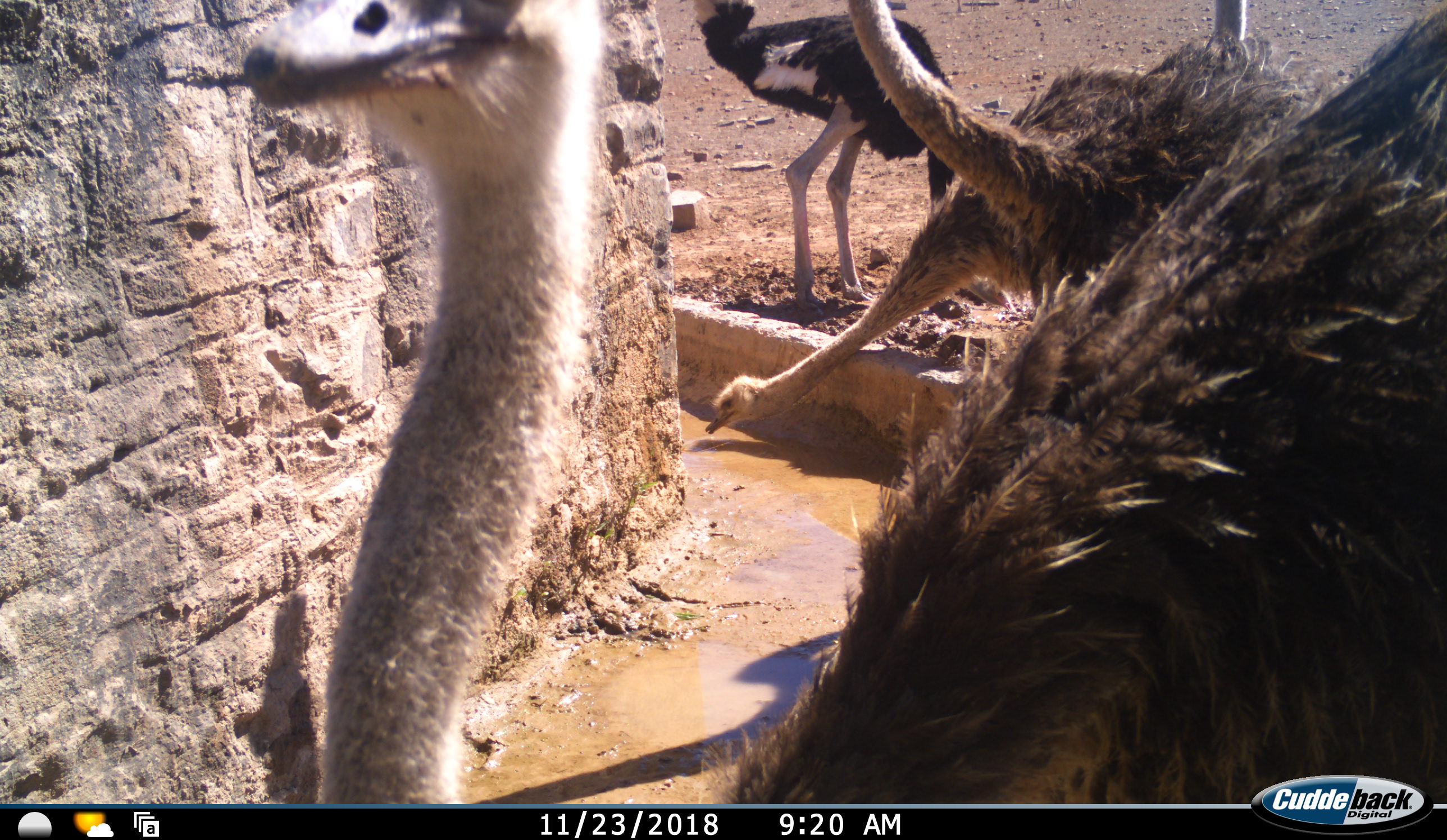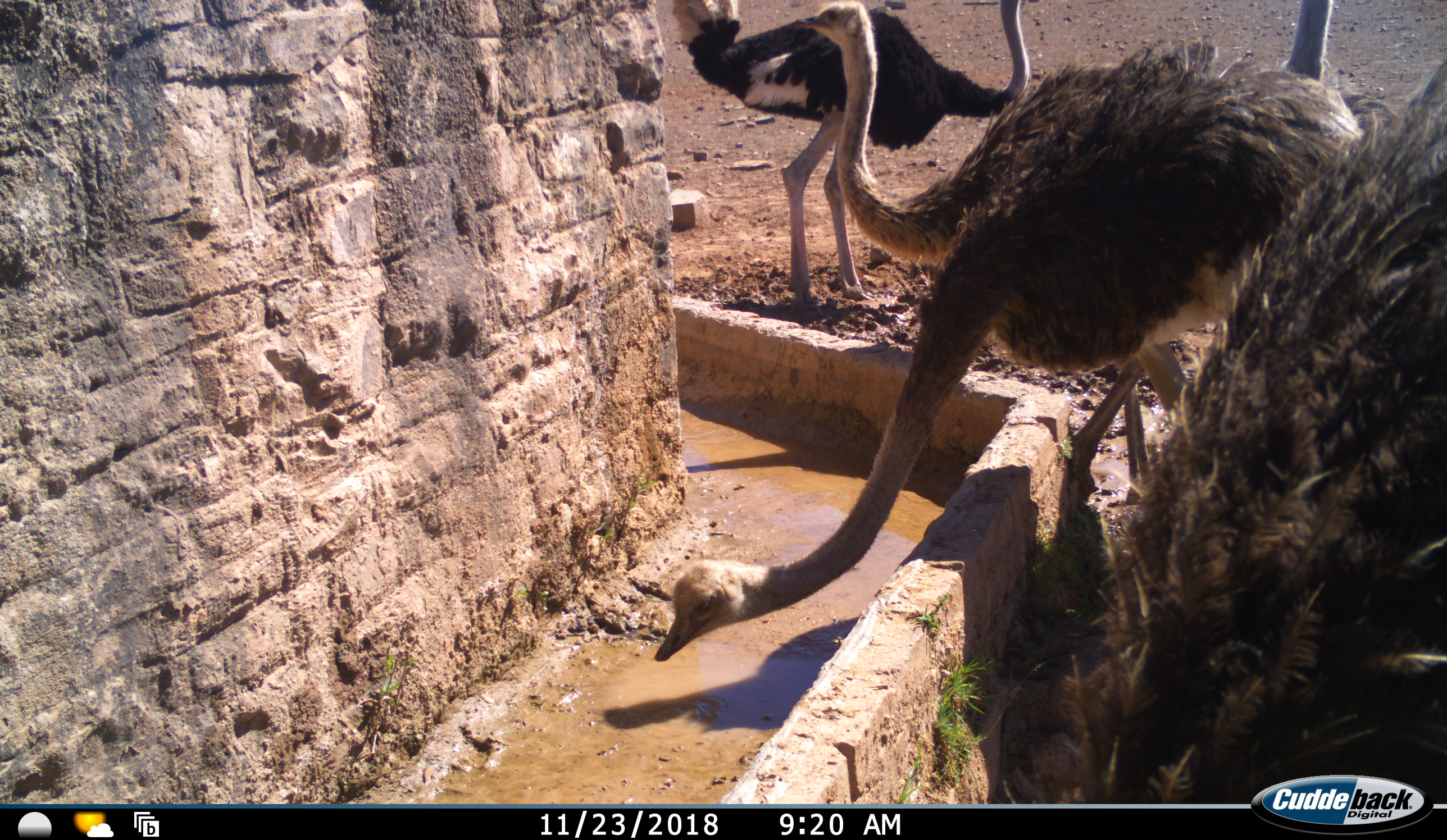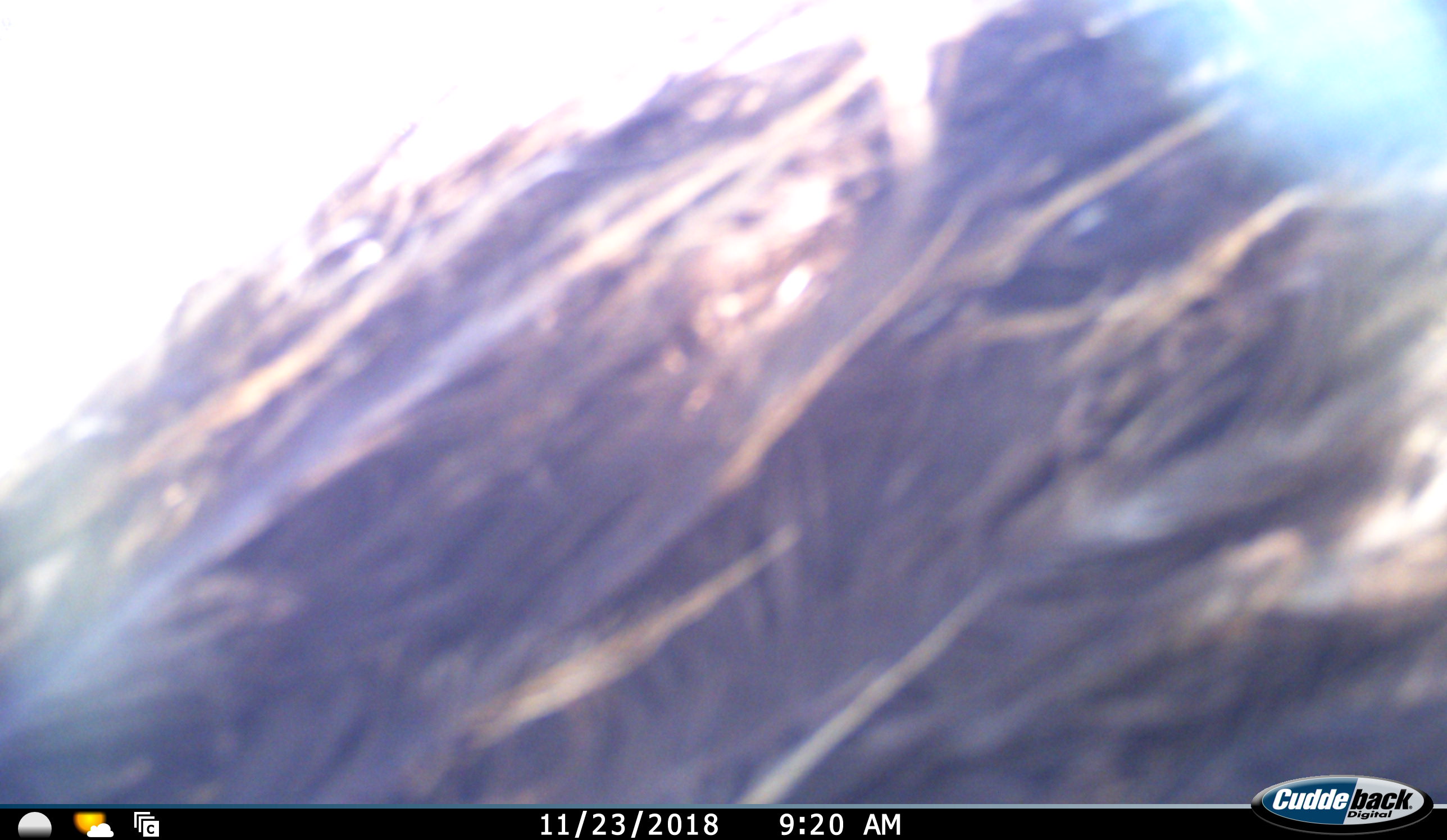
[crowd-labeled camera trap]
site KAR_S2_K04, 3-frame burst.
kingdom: Animalia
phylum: Chordata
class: Aves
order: Struthioniformes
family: Struthionidae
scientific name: Struthionidae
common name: ostrich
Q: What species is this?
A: Ostrich (Struthionidae).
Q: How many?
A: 5.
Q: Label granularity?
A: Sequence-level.